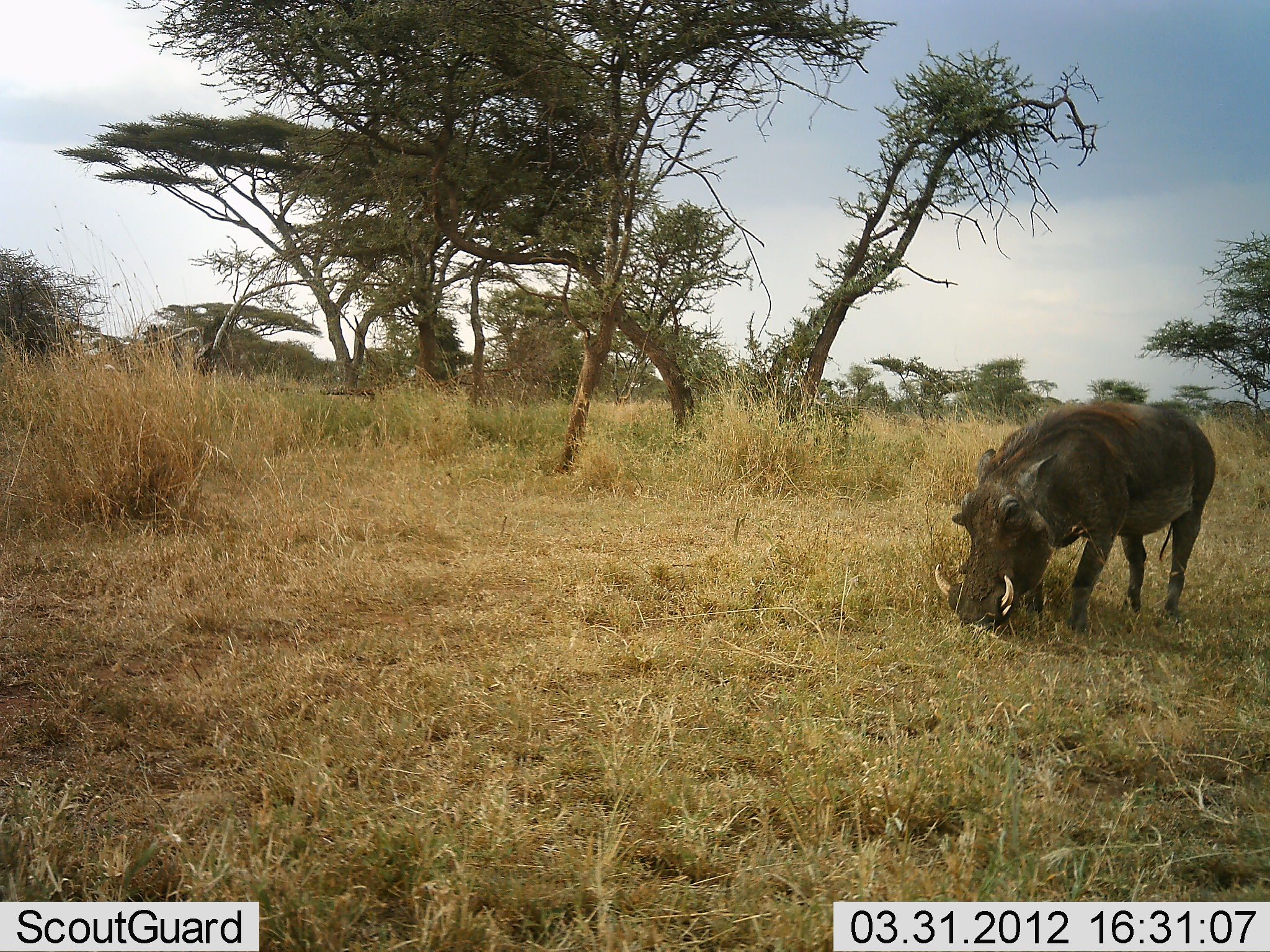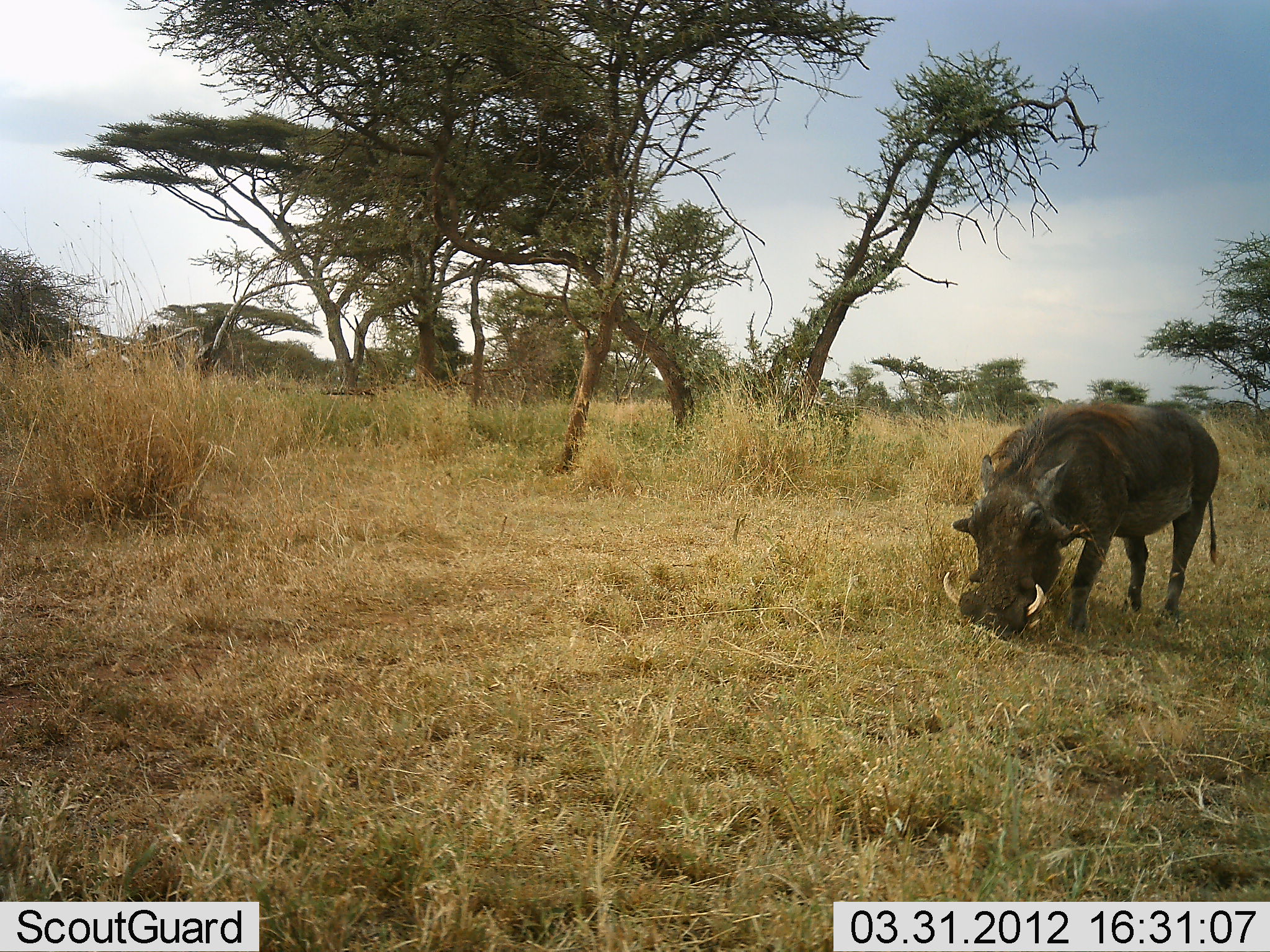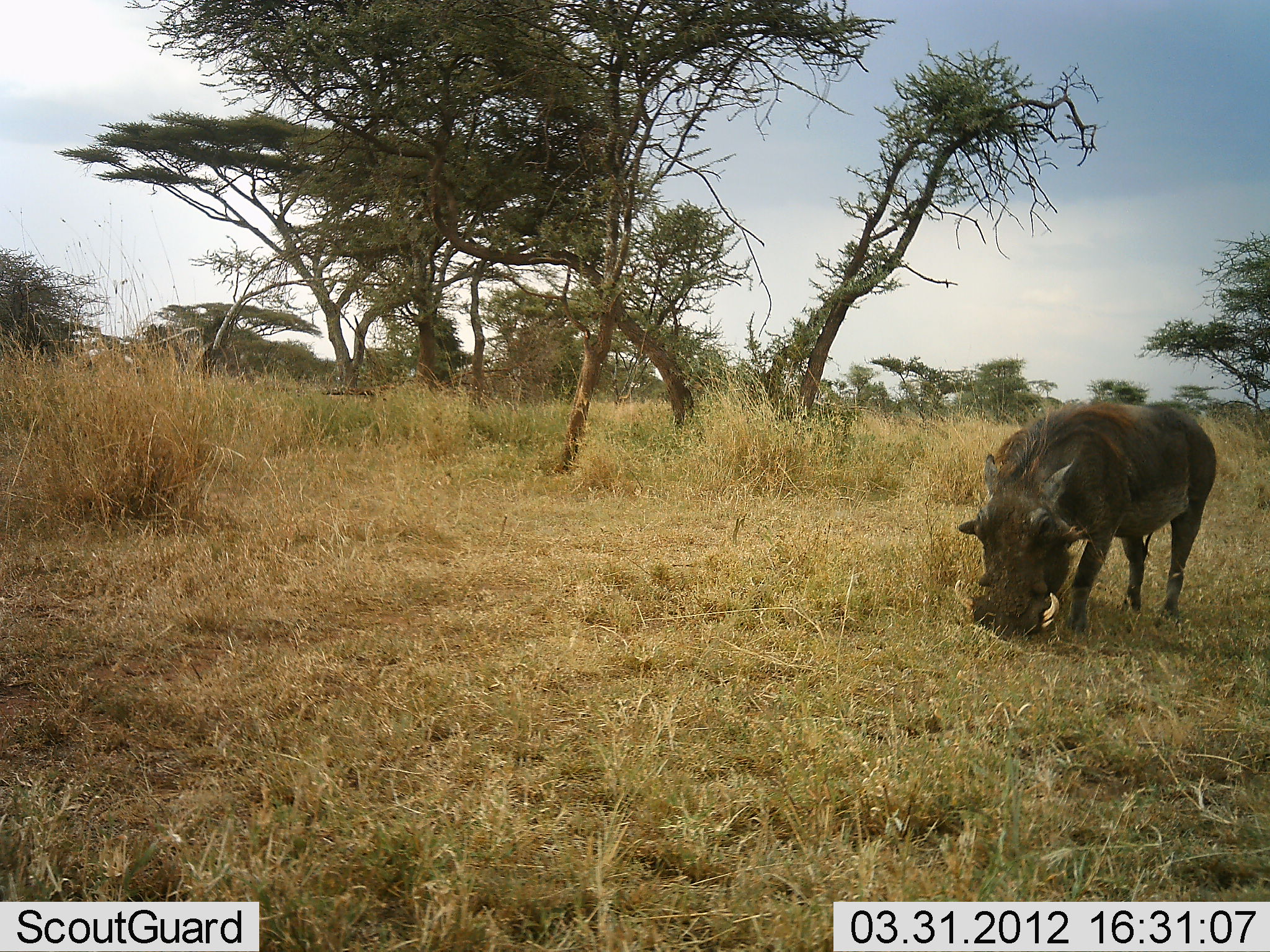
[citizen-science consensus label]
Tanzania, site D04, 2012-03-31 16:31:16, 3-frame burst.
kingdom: Animalia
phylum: Chordata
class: Mammalia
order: Artiodactyla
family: Suidae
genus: Phacochoerus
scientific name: Phacochoerus africanus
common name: warthog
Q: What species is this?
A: Warthog (Phacochoerus africanus).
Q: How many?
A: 1.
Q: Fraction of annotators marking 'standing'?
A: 20%.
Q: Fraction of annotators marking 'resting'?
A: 0%.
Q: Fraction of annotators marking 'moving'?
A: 0%.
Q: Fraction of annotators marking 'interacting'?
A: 0%.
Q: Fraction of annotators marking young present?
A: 0%.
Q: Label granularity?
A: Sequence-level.